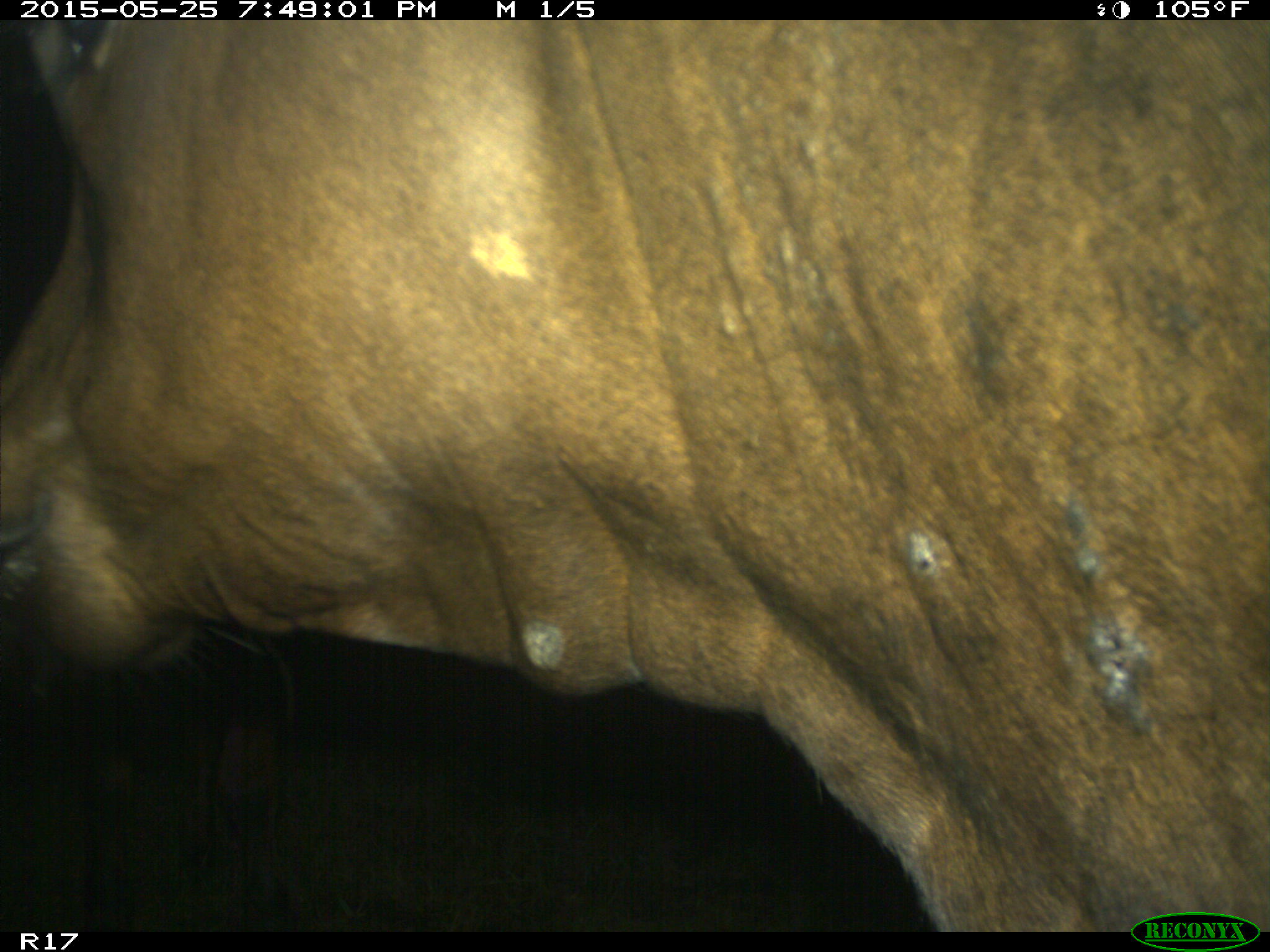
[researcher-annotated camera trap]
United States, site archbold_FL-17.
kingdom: Animalia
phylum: Chordata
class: Mammalia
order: Artiodactyla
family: Bovidae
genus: Bos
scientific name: Bos taurus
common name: domestic cow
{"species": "Bos taurus (domestic cow)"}